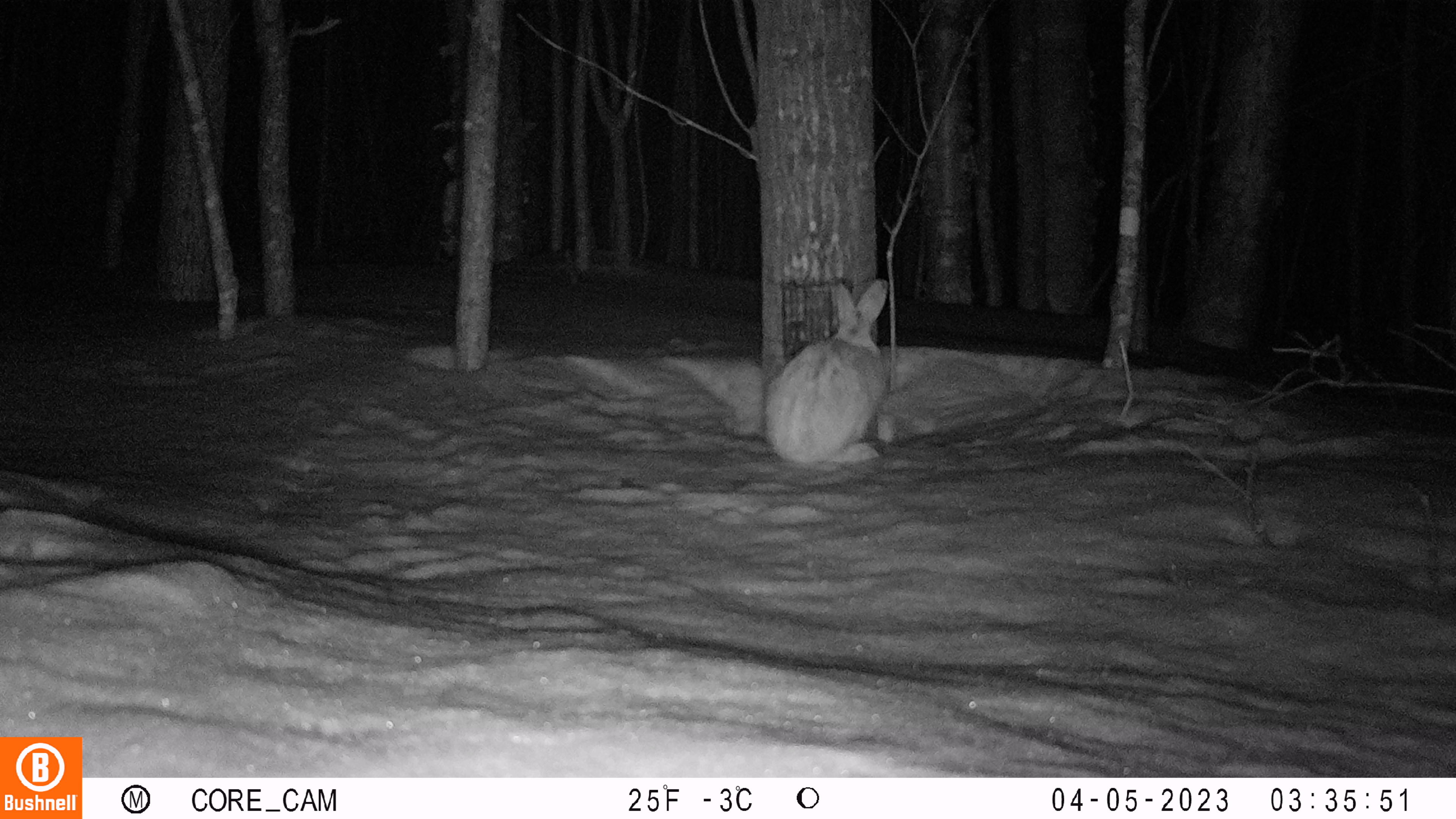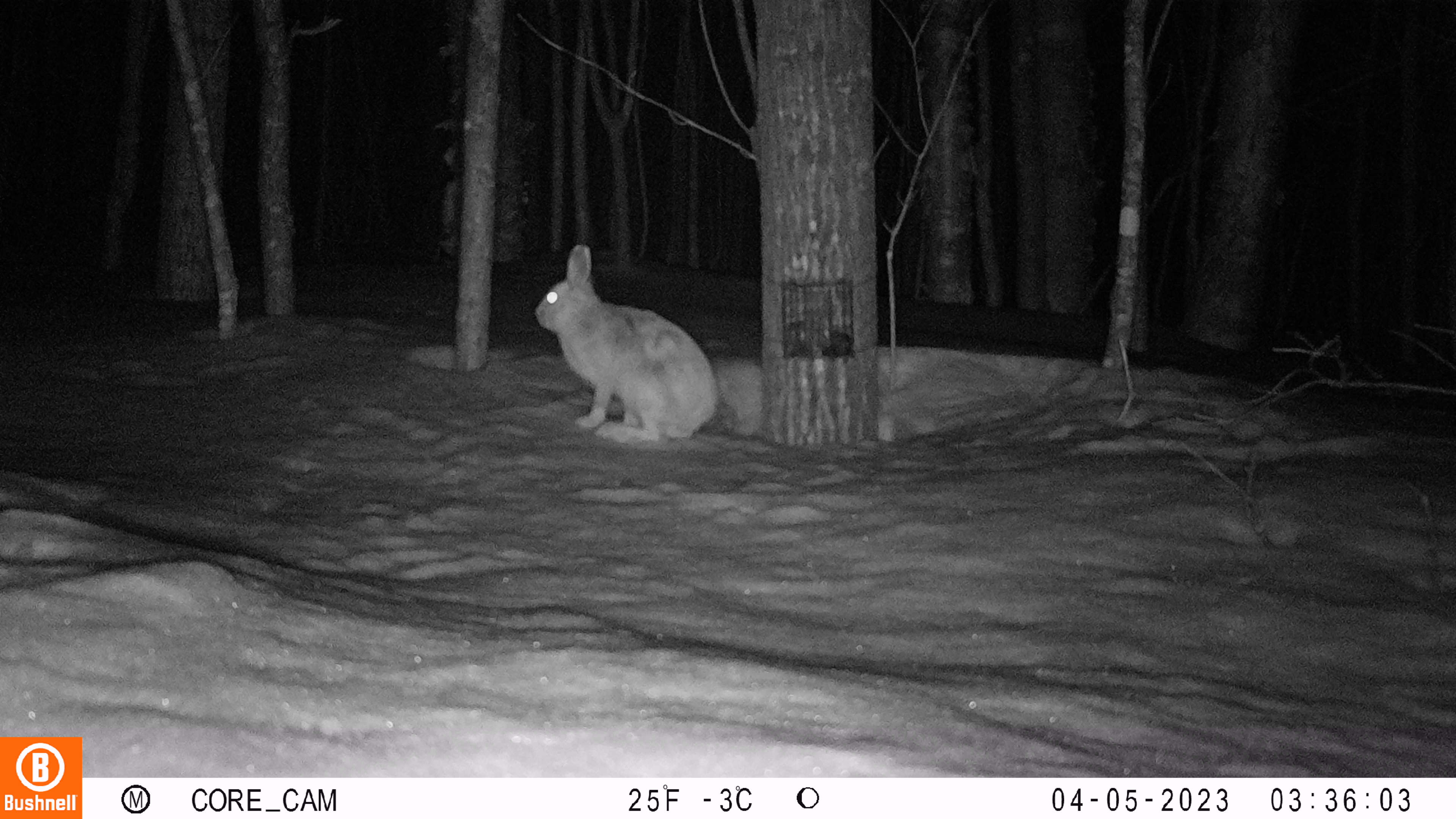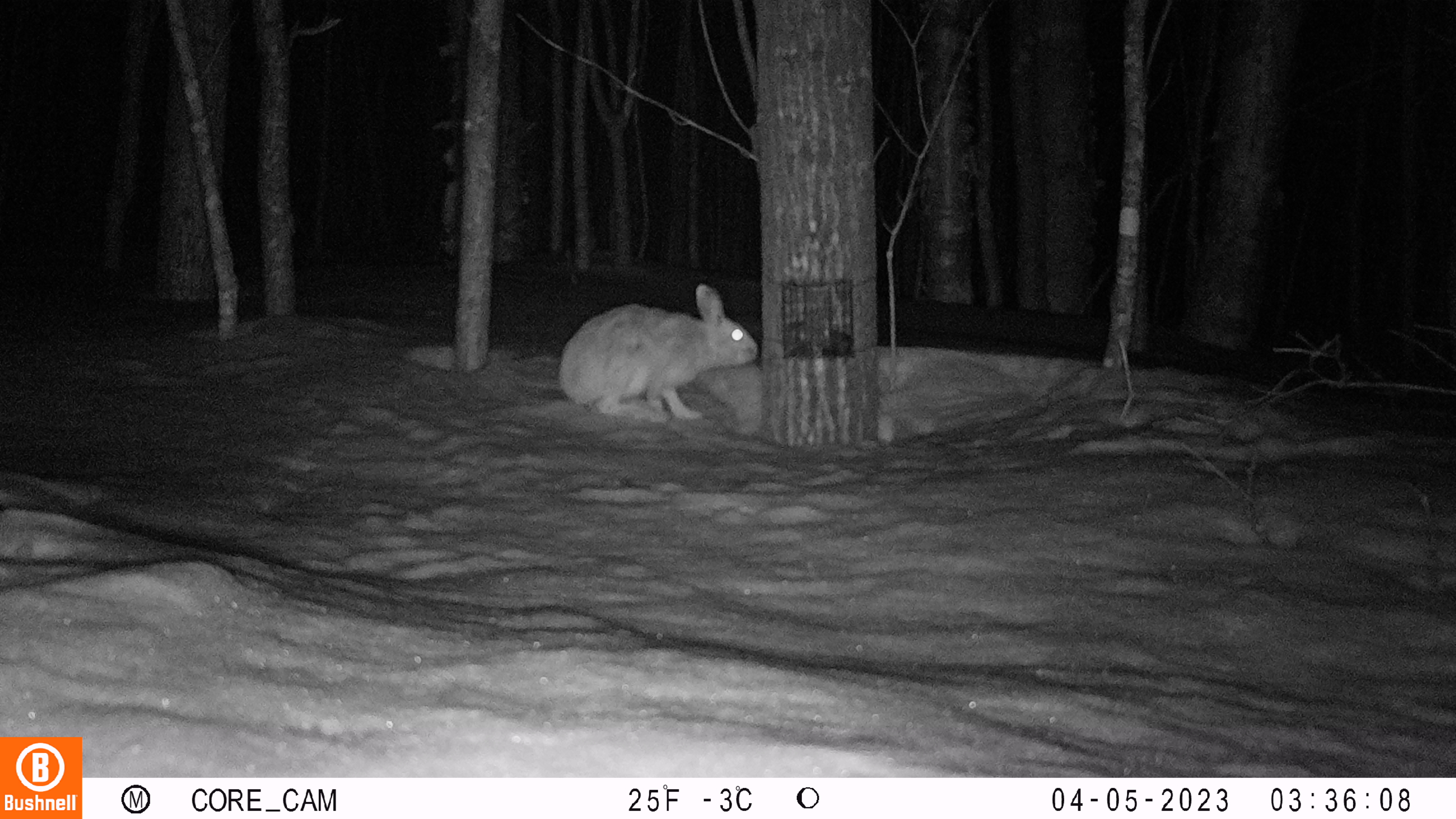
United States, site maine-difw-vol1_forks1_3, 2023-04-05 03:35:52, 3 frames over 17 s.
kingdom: Animalia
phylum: Chordata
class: Mammalia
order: Lagomorpha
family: Leporidae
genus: Lepus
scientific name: Lepus americanus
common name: snowshoe hare